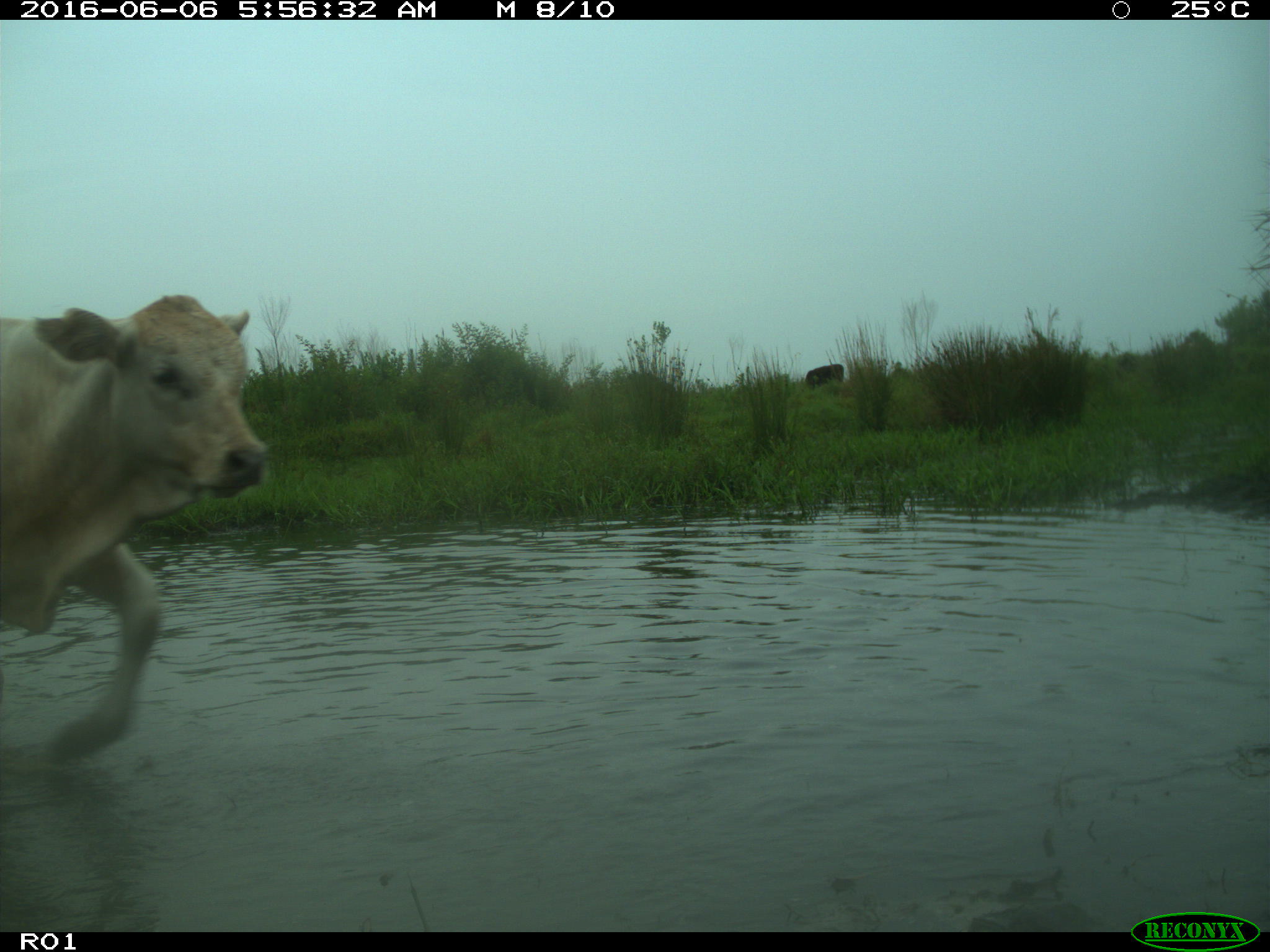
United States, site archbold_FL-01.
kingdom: Animalia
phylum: Chordata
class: Mammalia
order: Artiodactyla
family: Bovidae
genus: Bos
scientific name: Bos taurus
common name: domestic cow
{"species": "Bos taurus (domestic cow)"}